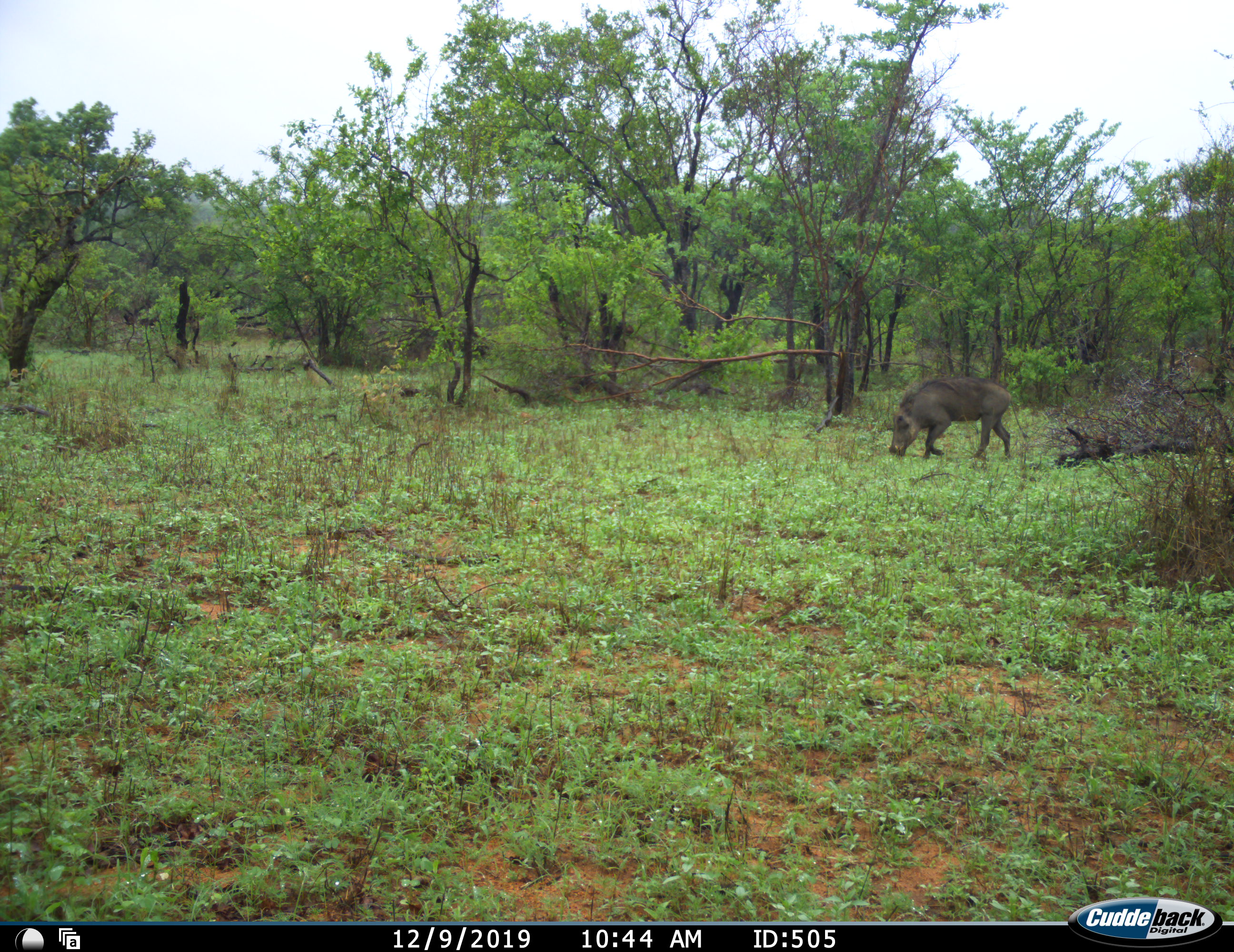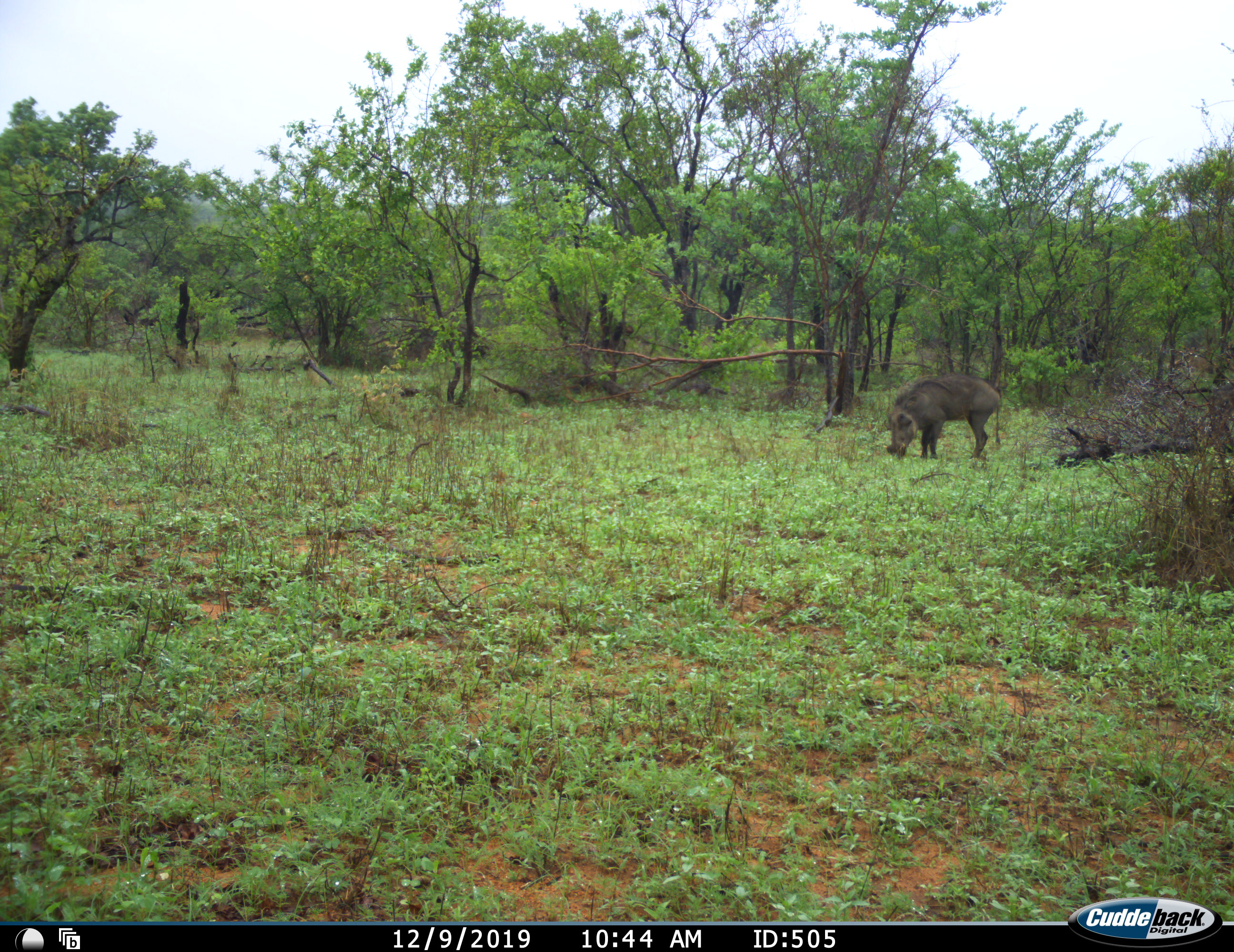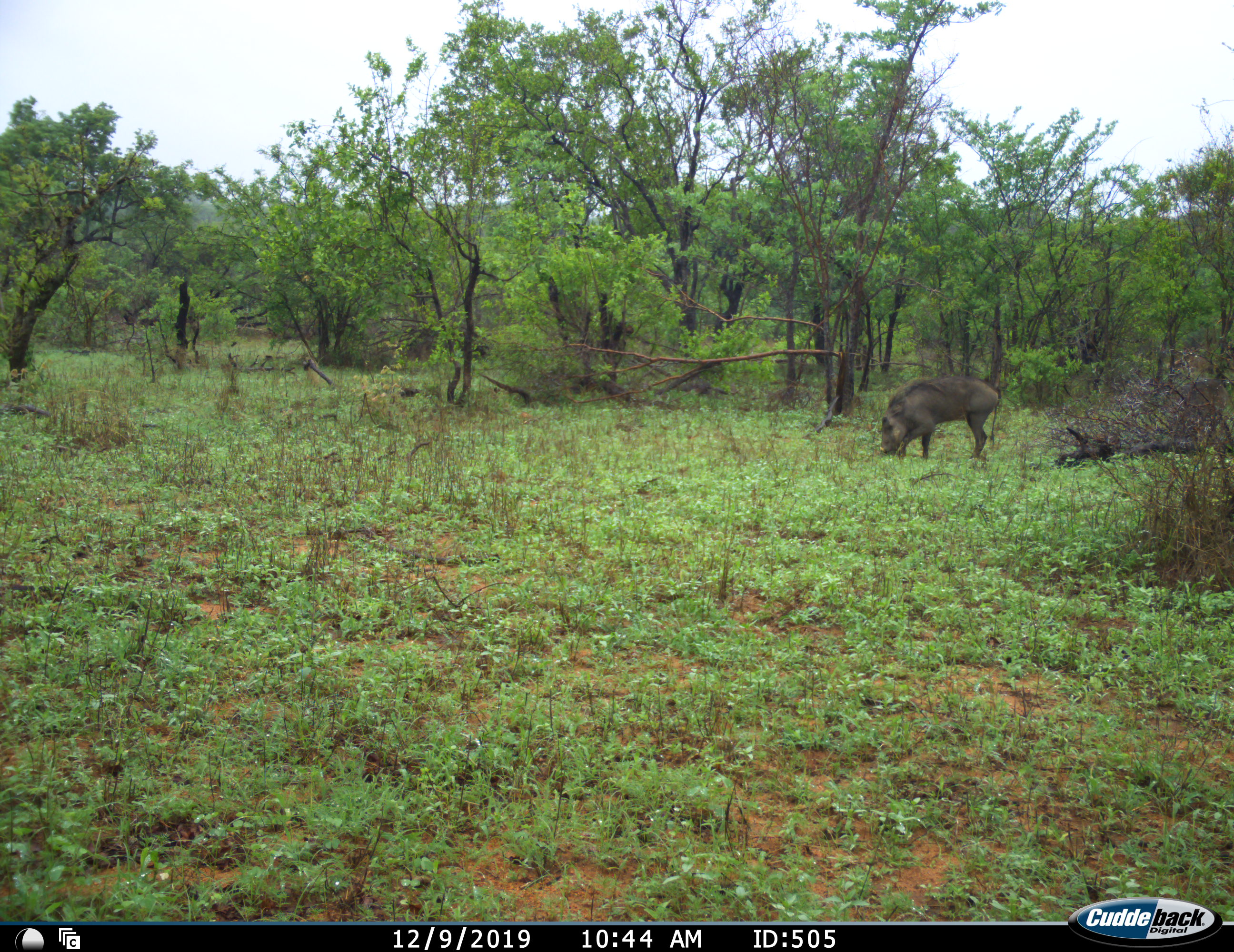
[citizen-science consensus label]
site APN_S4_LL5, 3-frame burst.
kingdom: Animalia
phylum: Chordata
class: Mammalia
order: Artiodactyla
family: Suidae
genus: Phacochoerus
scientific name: Phacochoerus africanus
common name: warthog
Warthog (Phacochoerus africanus), count 2. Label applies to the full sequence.